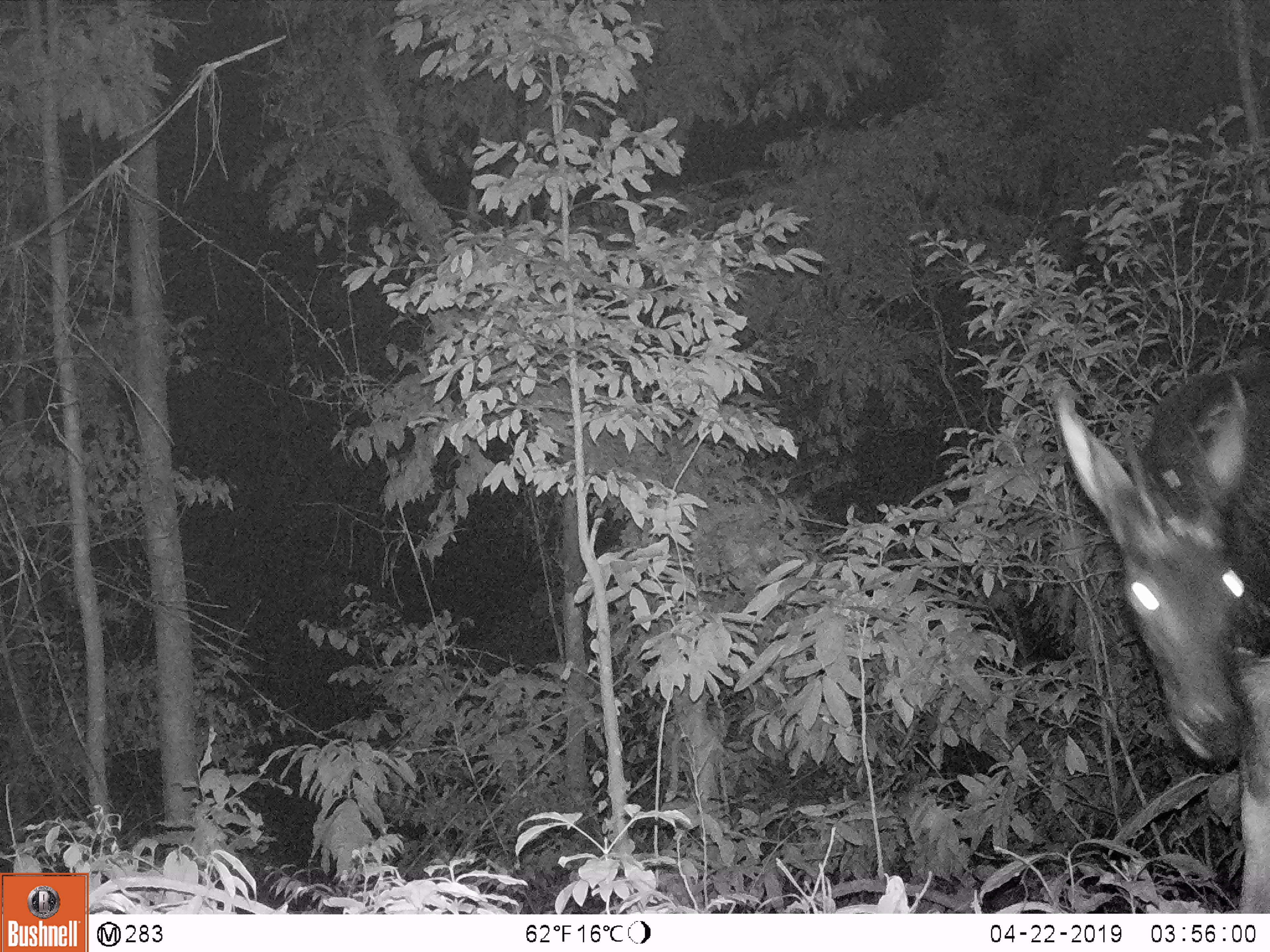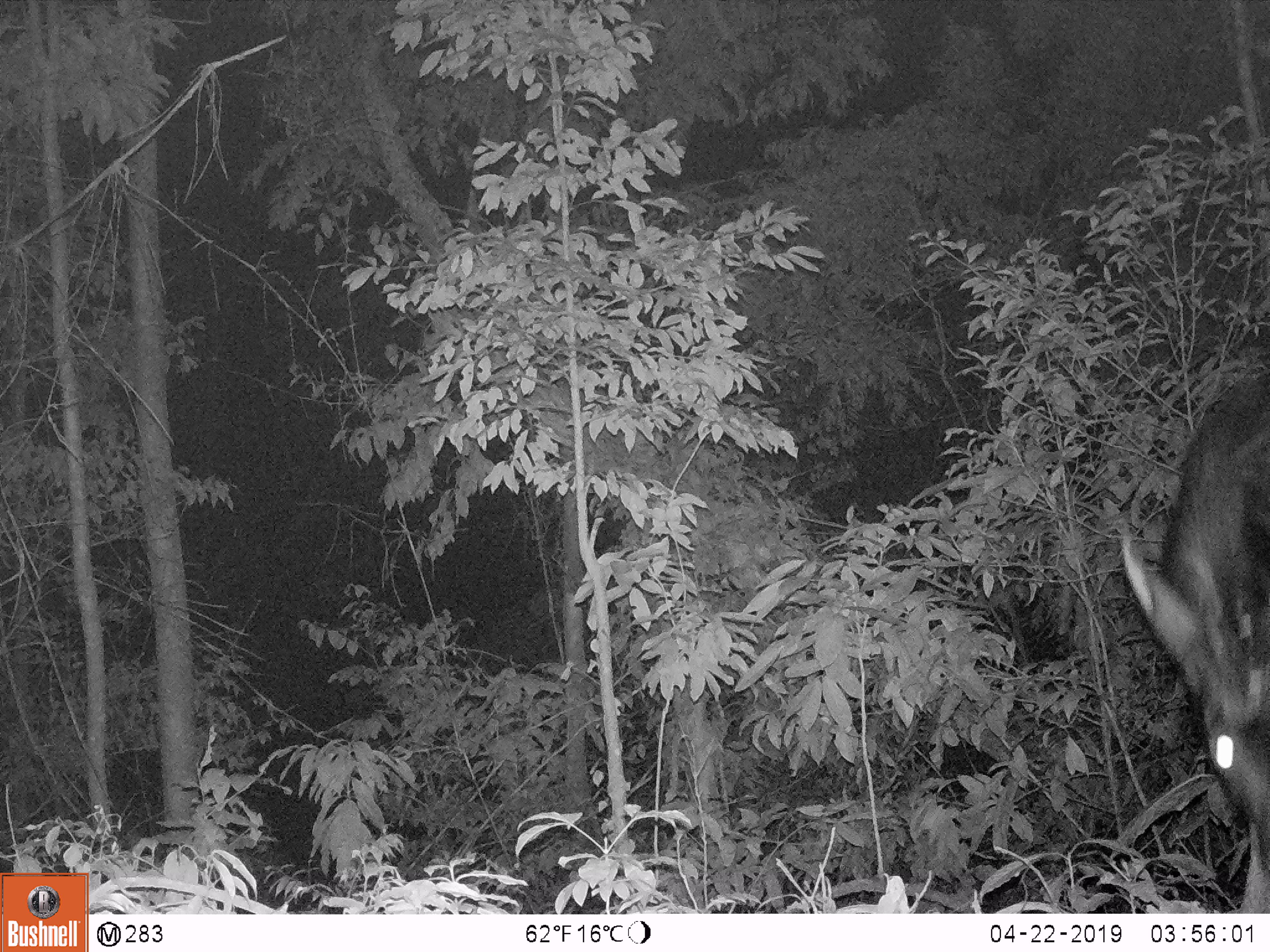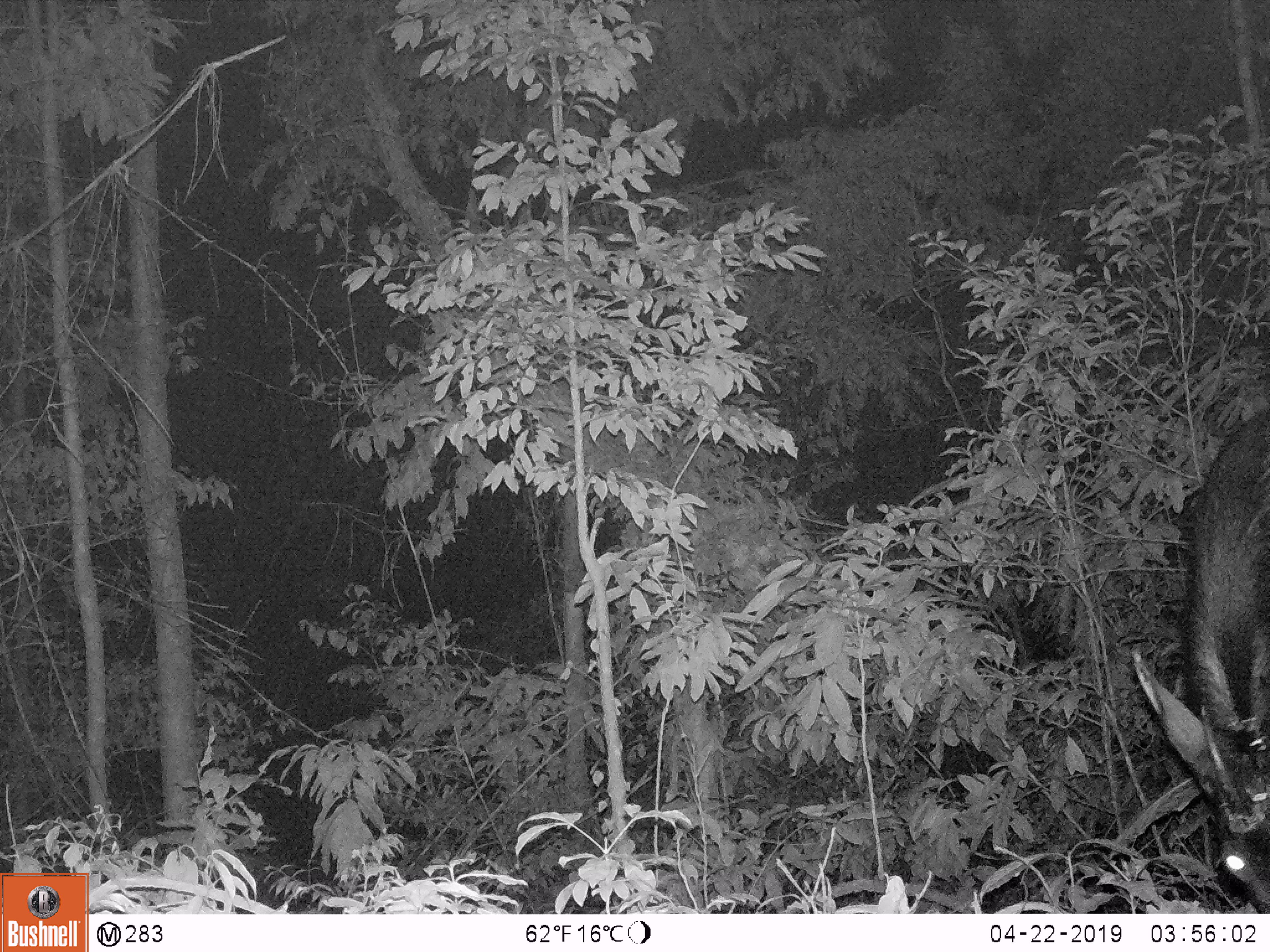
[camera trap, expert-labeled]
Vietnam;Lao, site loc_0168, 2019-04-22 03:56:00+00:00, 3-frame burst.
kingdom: Animalia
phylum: Chordata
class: Mammalia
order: Artiodactyla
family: Bovidae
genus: Capricornis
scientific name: Capricornis sumatraensis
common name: chinese serow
Chinese serow (Capricornis sumatraensis). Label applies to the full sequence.